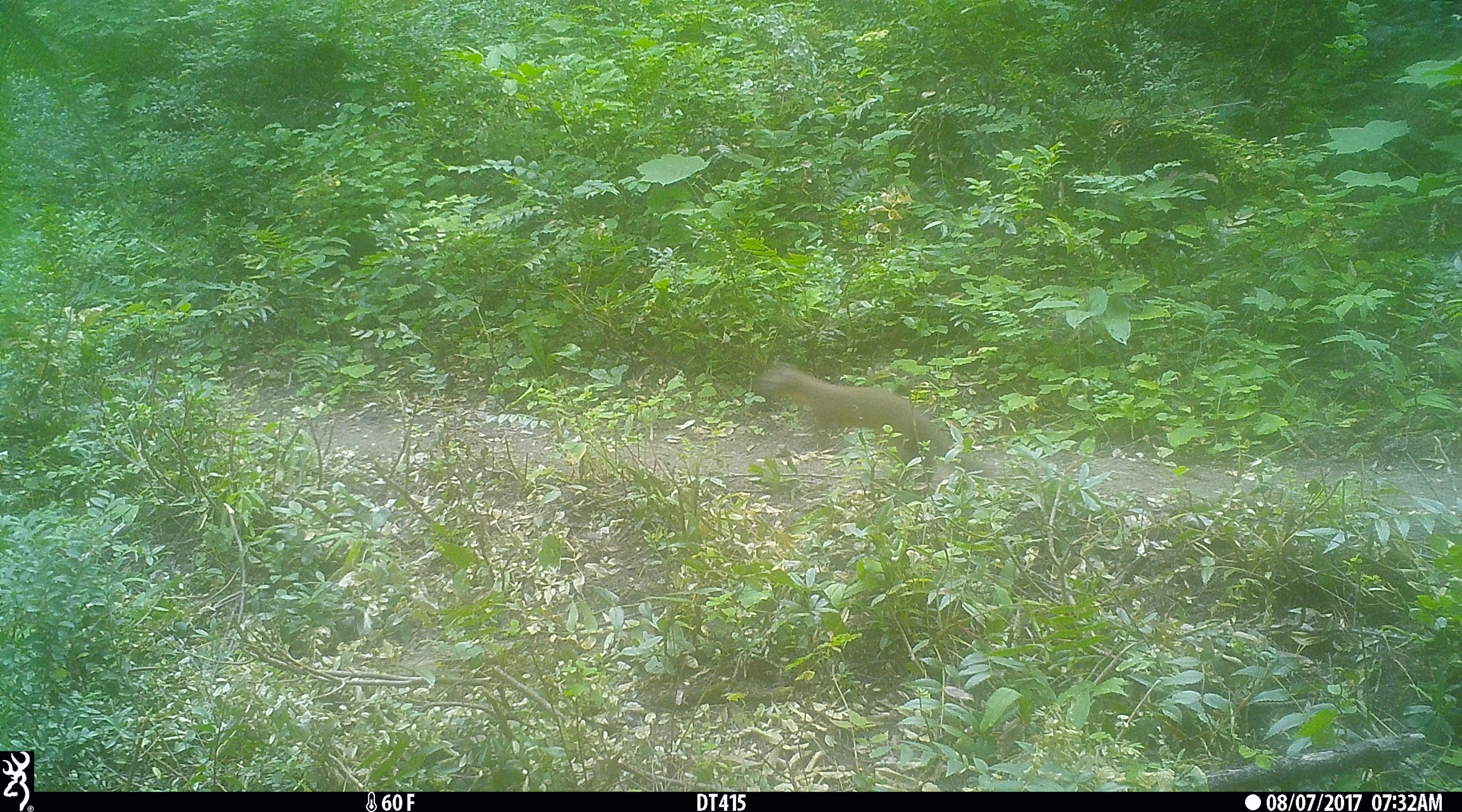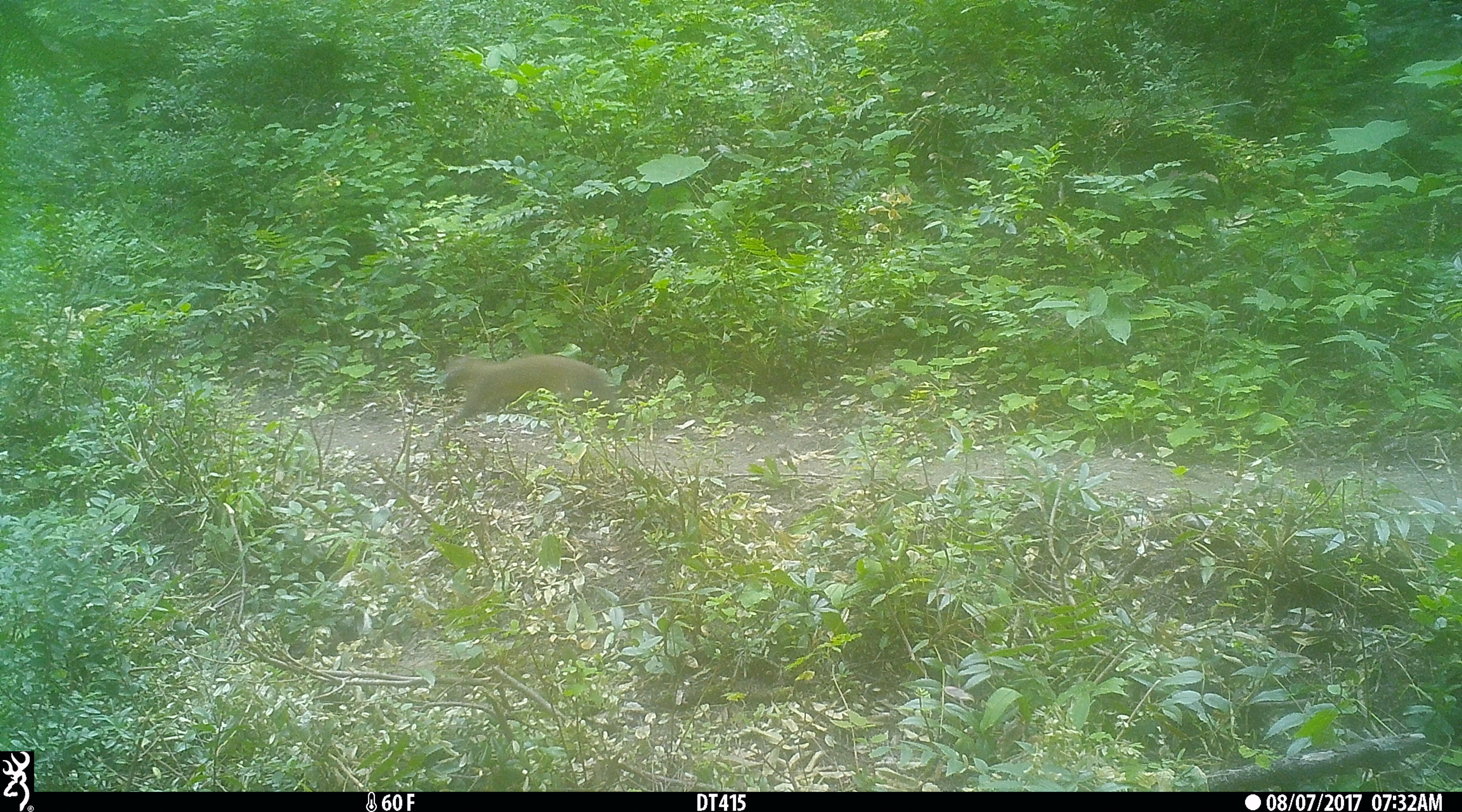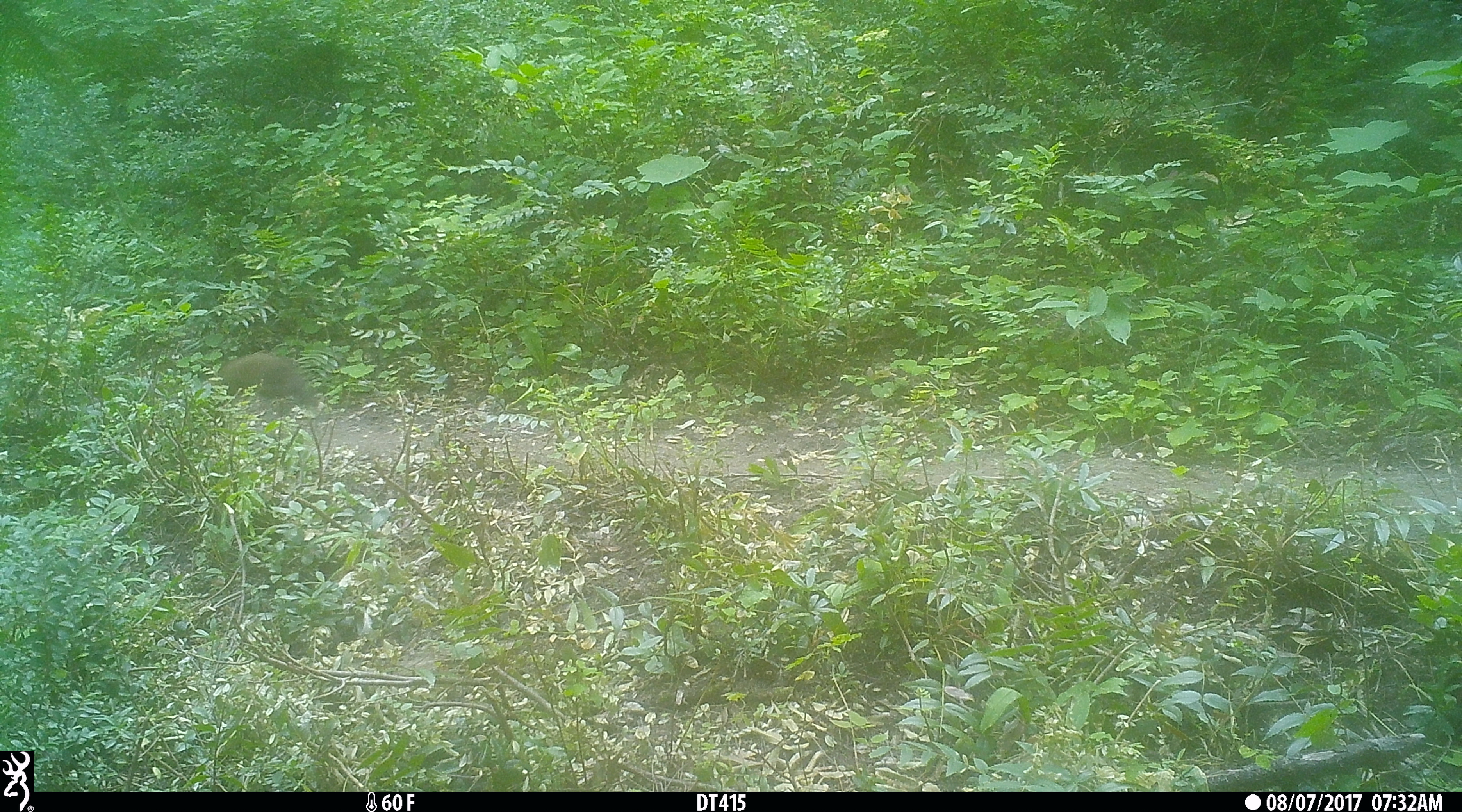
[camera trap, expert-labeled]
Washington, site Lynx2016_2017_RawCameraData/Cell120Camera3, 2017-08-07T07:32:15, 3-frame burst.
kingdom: Animalia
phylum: Chordata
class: Mammalia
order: Carnivora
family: Mustelidae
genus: Martes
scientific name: Martes americana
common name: american marten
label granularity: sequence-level